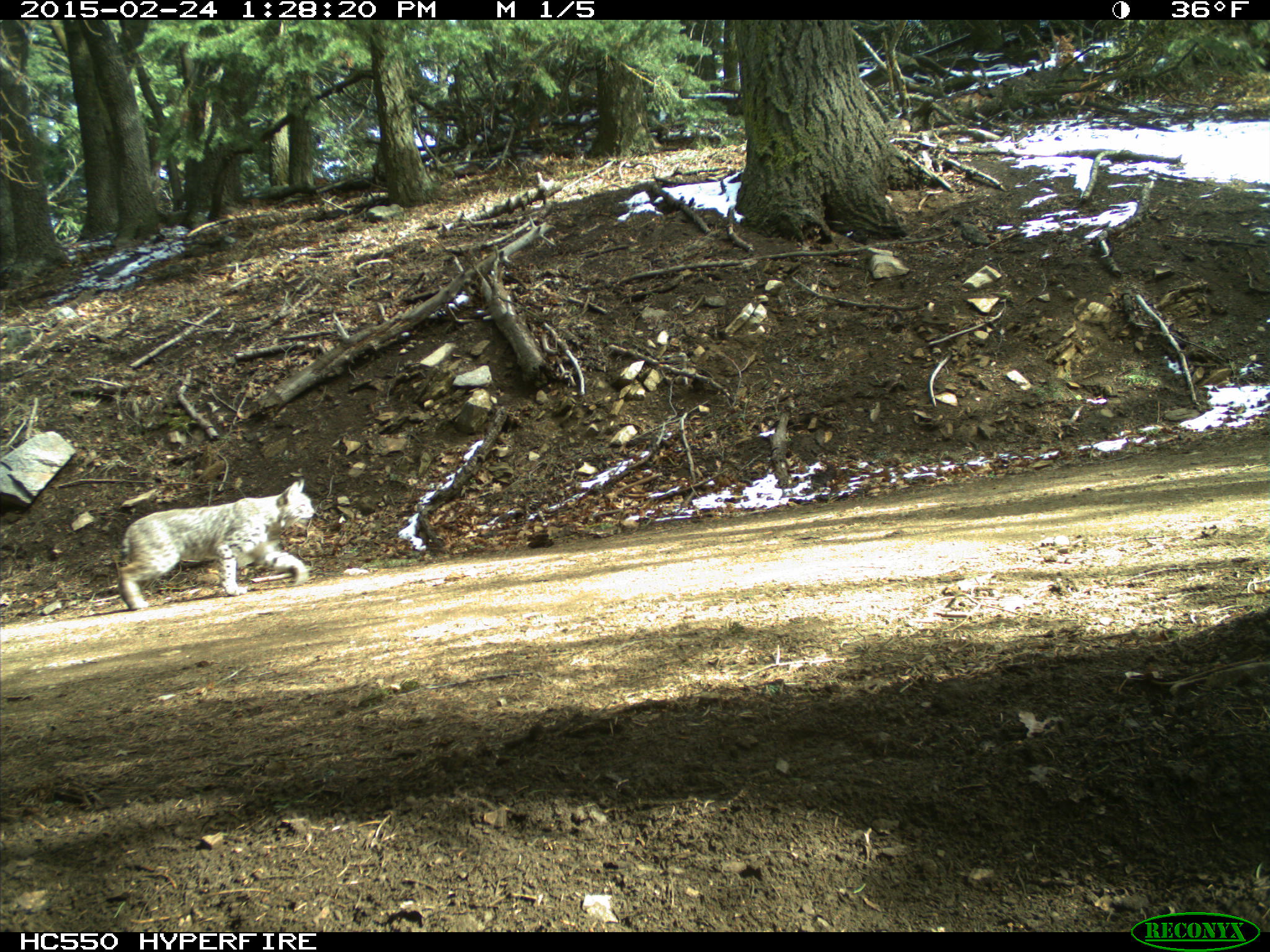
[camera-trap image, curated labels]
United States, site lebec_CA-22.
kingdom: Animalia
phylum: Chordata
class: Mammalia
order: Carnivora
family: Felidae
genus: Lynx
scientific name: Lynx rufus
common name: bobcat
Lynx rufus (bobcat).